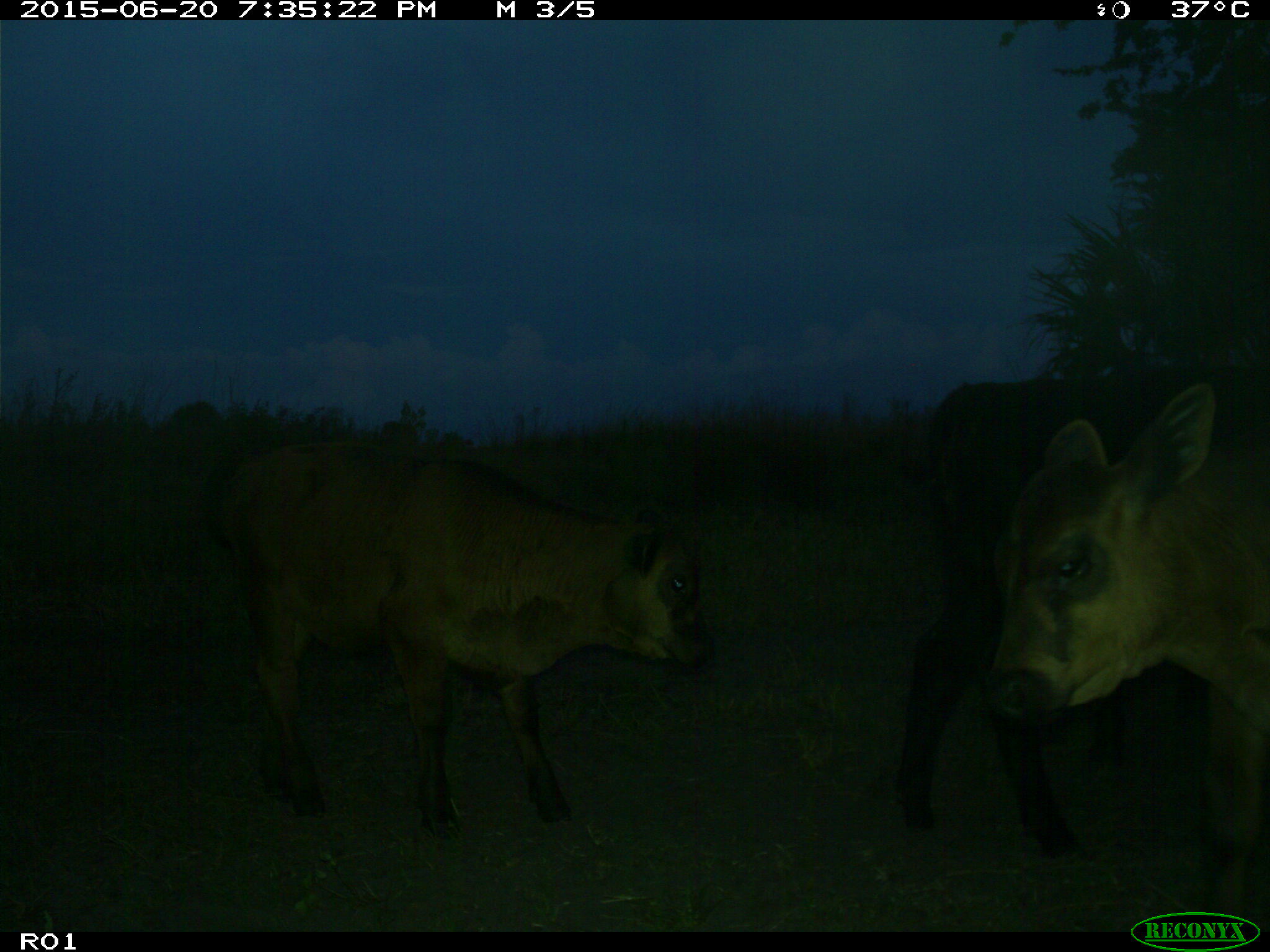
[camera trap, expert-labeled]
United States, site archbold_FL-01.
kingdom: Animalia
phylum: Chordata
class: Mammalia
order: Artiodactyla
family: Bovidae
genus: Bos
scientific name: Bos taurus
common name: domestic cow